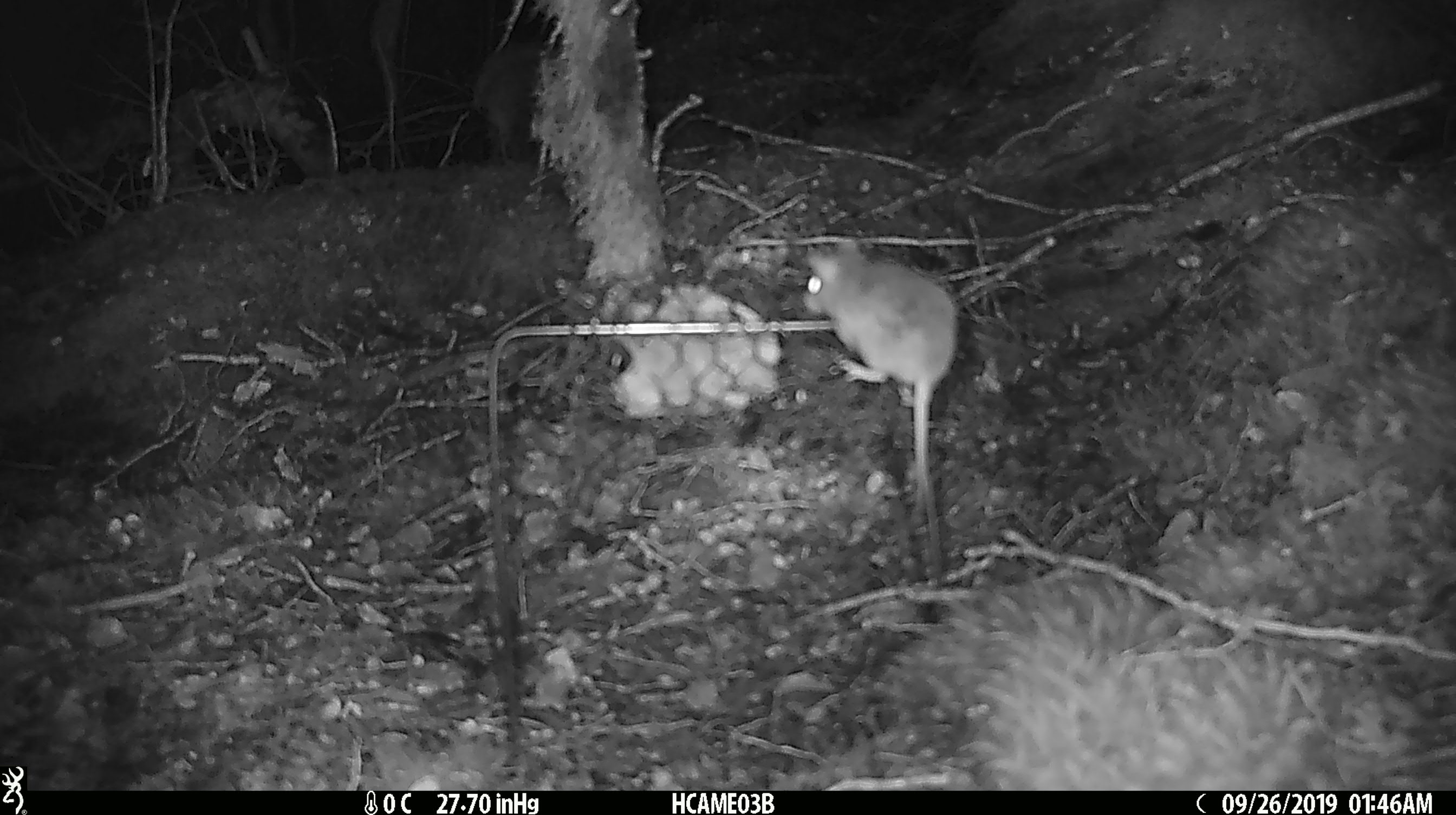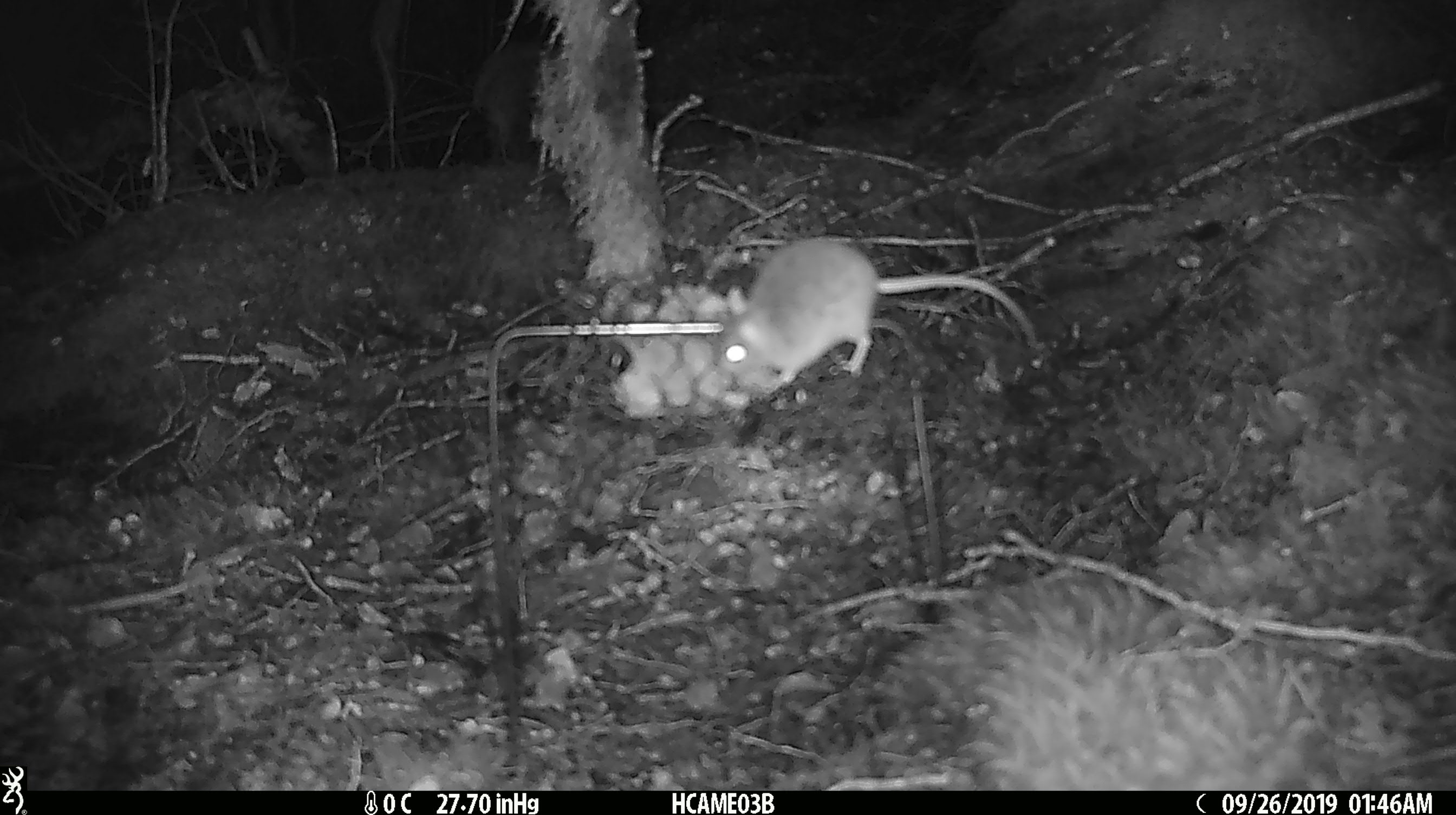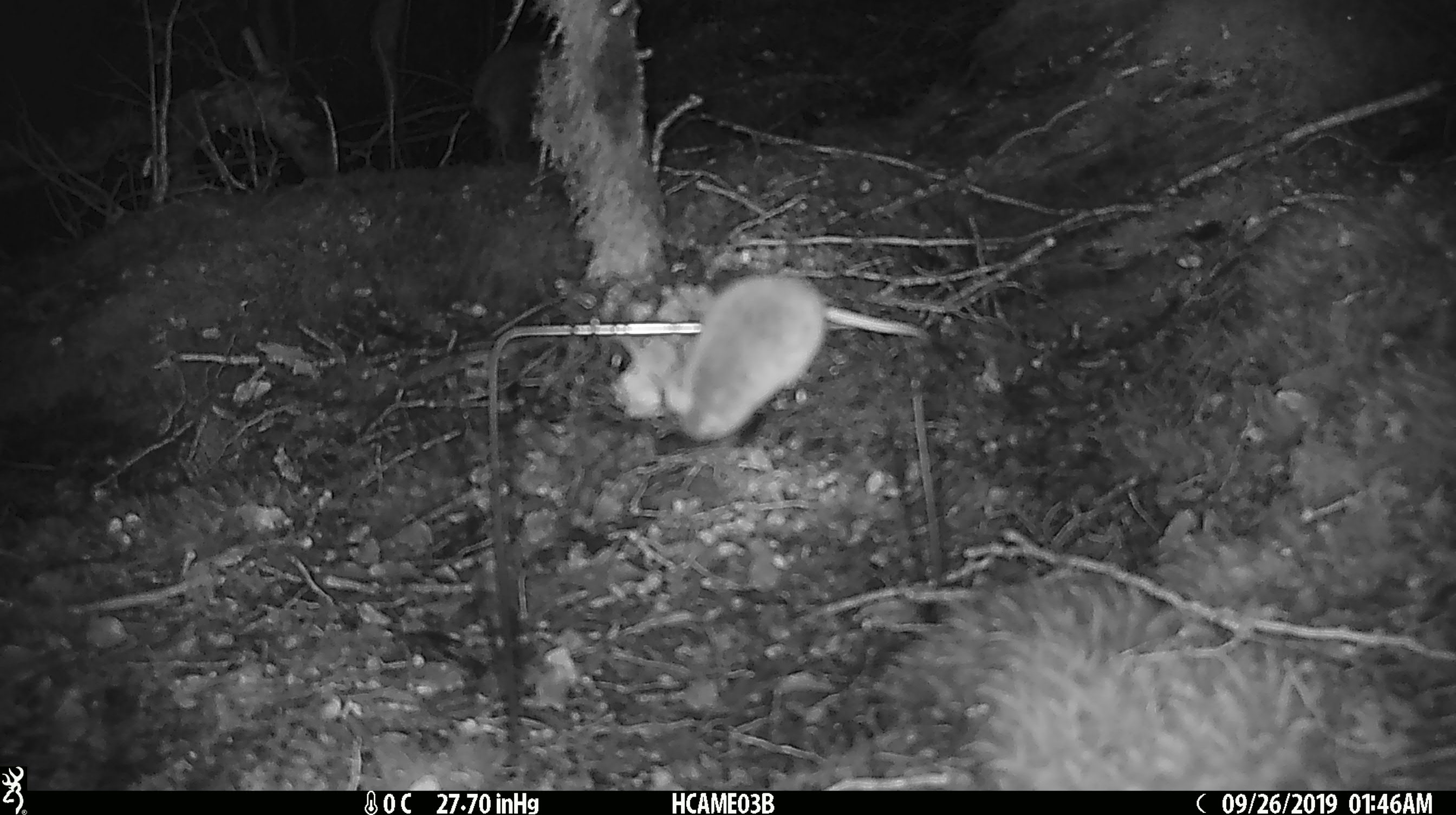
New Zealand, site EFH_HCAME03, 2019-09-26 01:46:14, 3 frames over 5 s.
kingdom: Animalia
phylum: Chordata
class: Mammalia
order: Rodentia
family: Muridae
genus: Mus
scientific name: Mus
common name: mouse